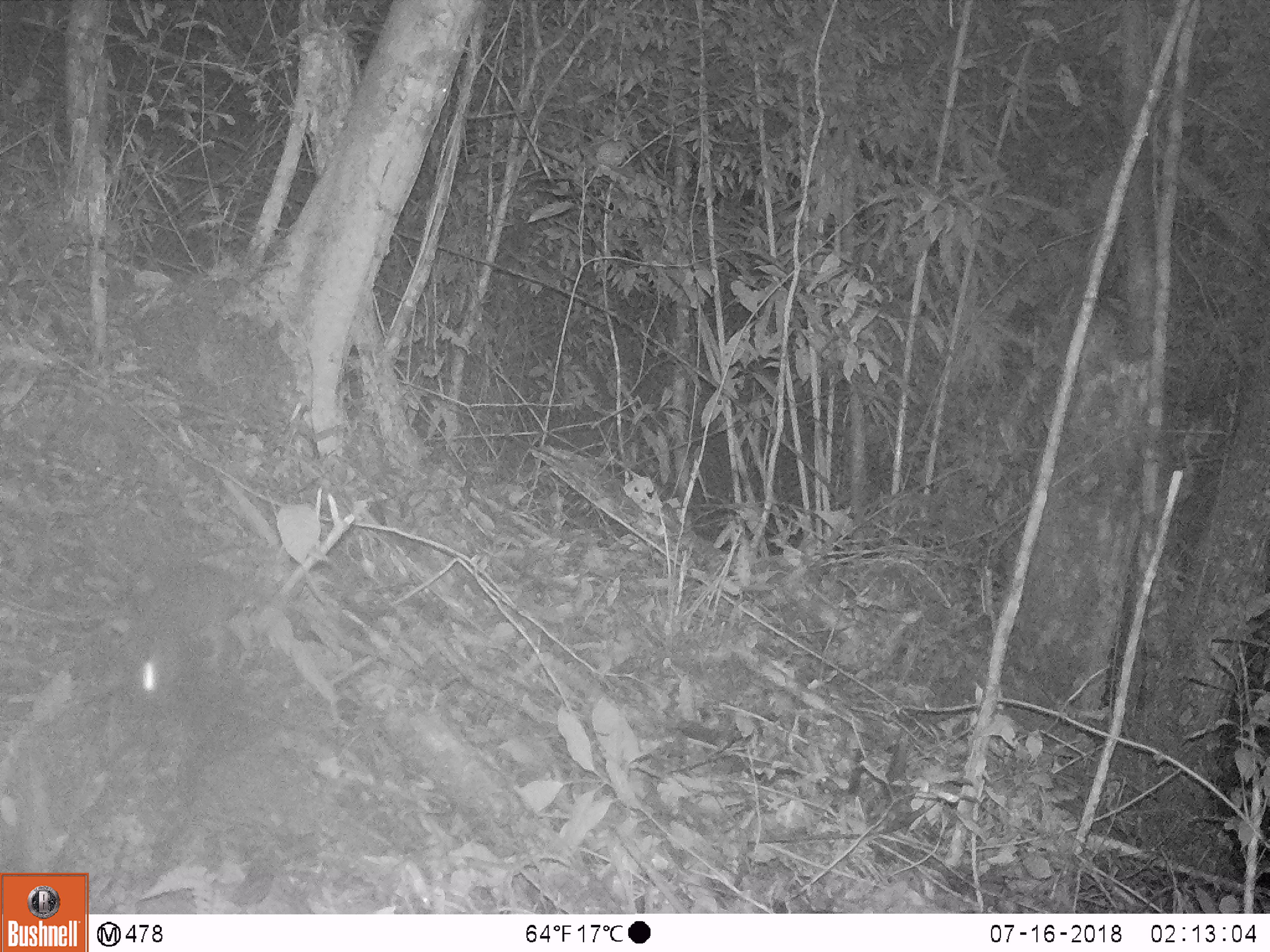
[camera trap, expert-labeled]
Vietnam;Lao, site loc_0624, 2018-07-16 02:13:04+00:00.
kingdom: Animalia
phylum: Chordata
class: Mammalia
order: Rodentia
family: Muridae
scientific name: Muridae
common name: old-world mice and rats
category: unidentified murid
Unidentified murid (old-world mice and rats) (Muridae). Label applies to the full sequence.